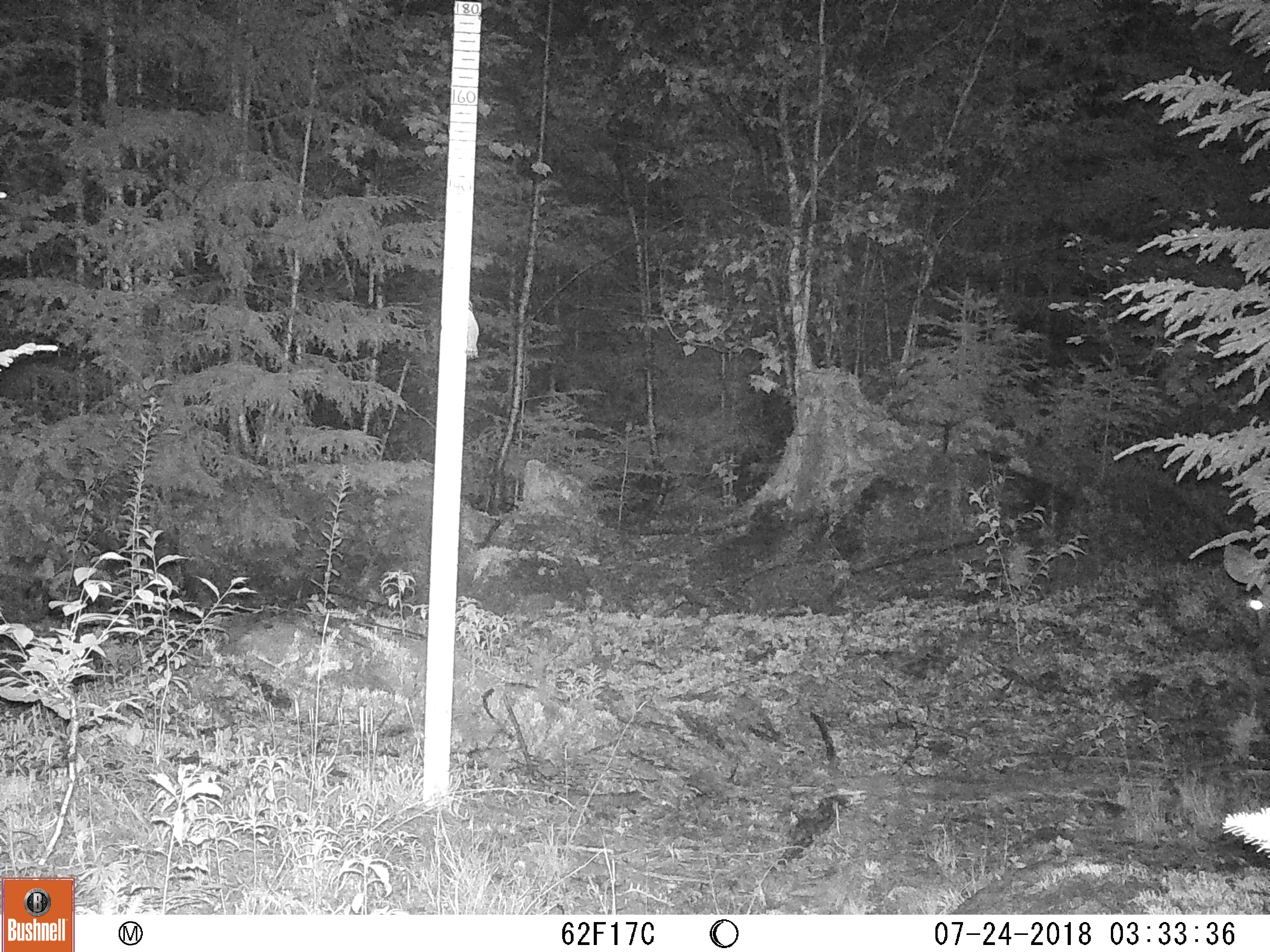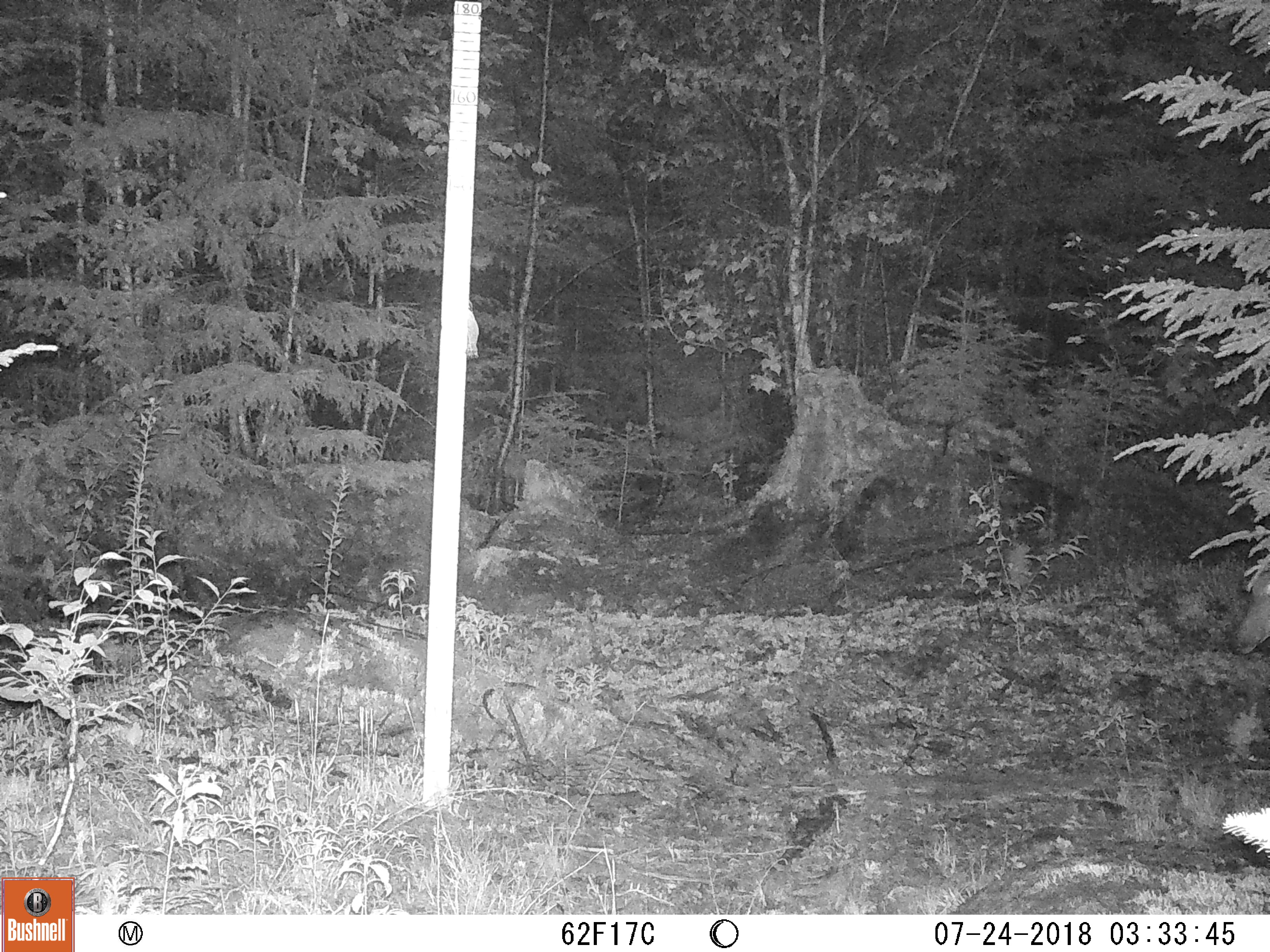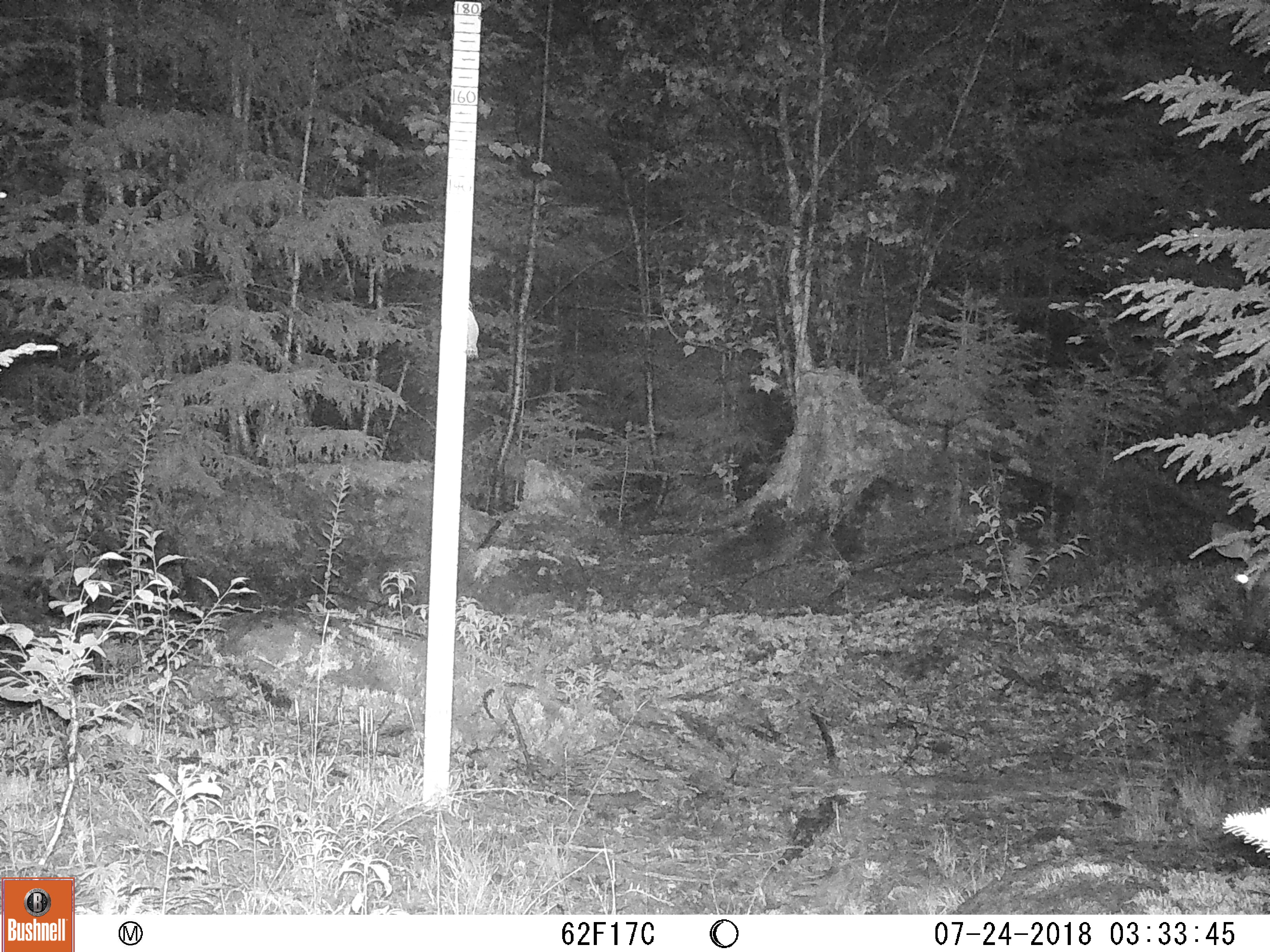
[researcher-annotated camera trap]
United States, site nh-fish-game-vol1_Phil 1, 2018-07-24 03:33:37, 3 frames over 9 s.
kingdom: Animalia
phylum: Chordata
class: Mammalia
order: Artiodactyla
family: Cervidae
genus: Odocoileus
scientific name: Odocoileus virginianus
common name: white-tailed deer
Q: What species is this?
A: White-tailed deer (Odocoileus virginianus).